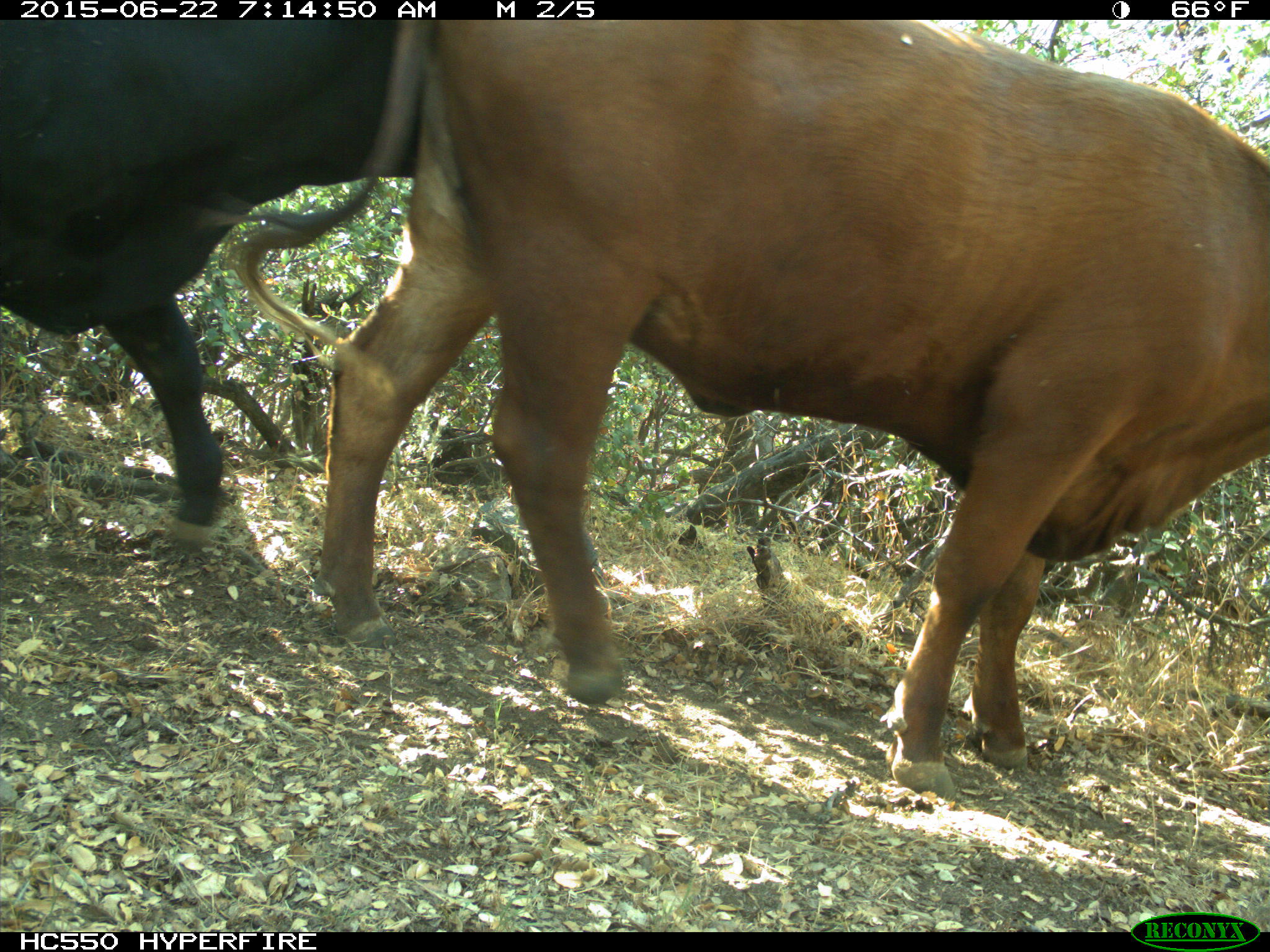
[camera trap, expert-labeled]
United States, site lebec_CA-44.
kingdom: Animalia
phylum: Chordata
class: Mammalia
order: Artiodactyla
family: Bovidae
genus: Bos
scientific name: Bos taurus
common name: domestic cow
Bos taurus (domestic cow).